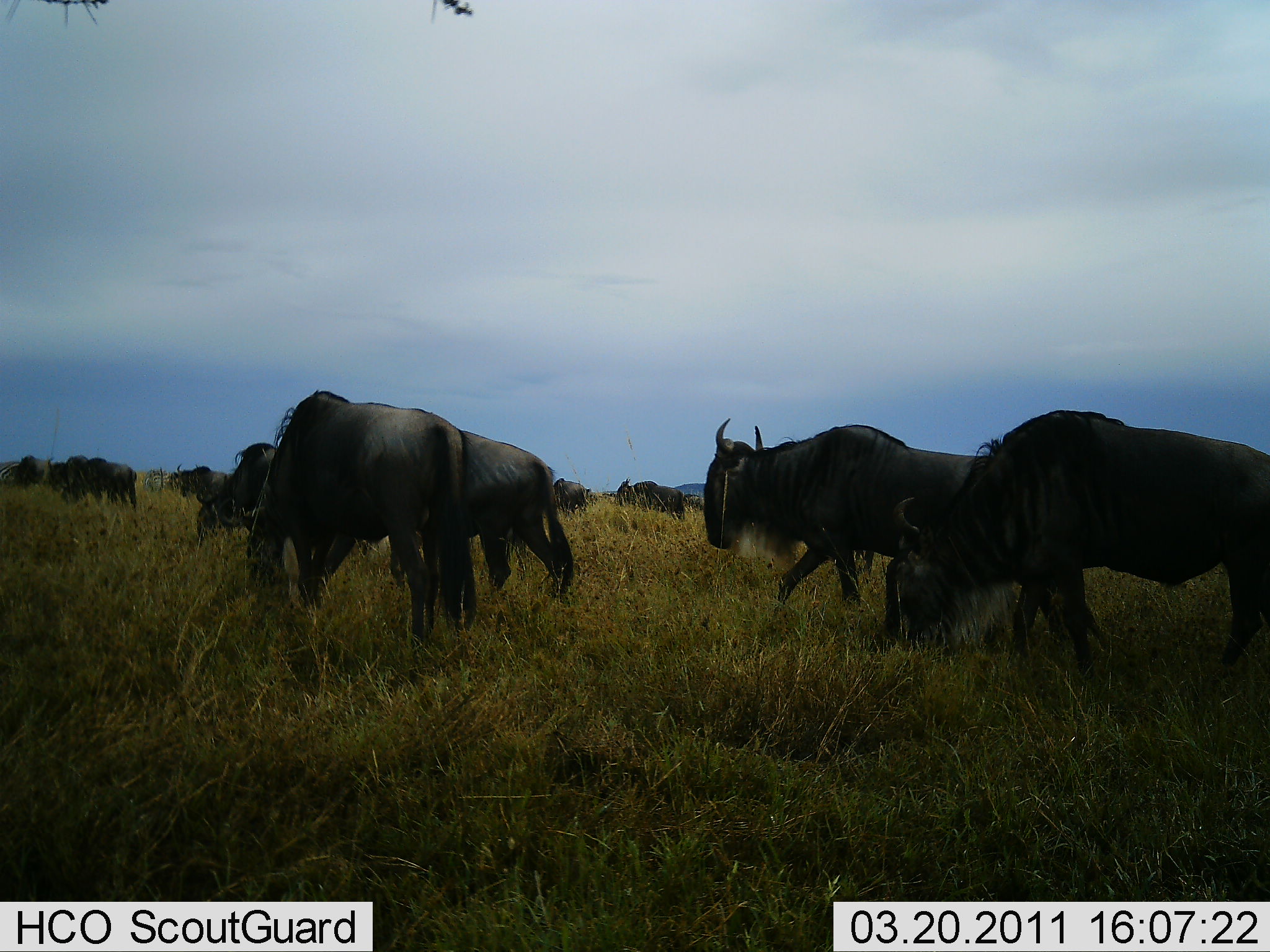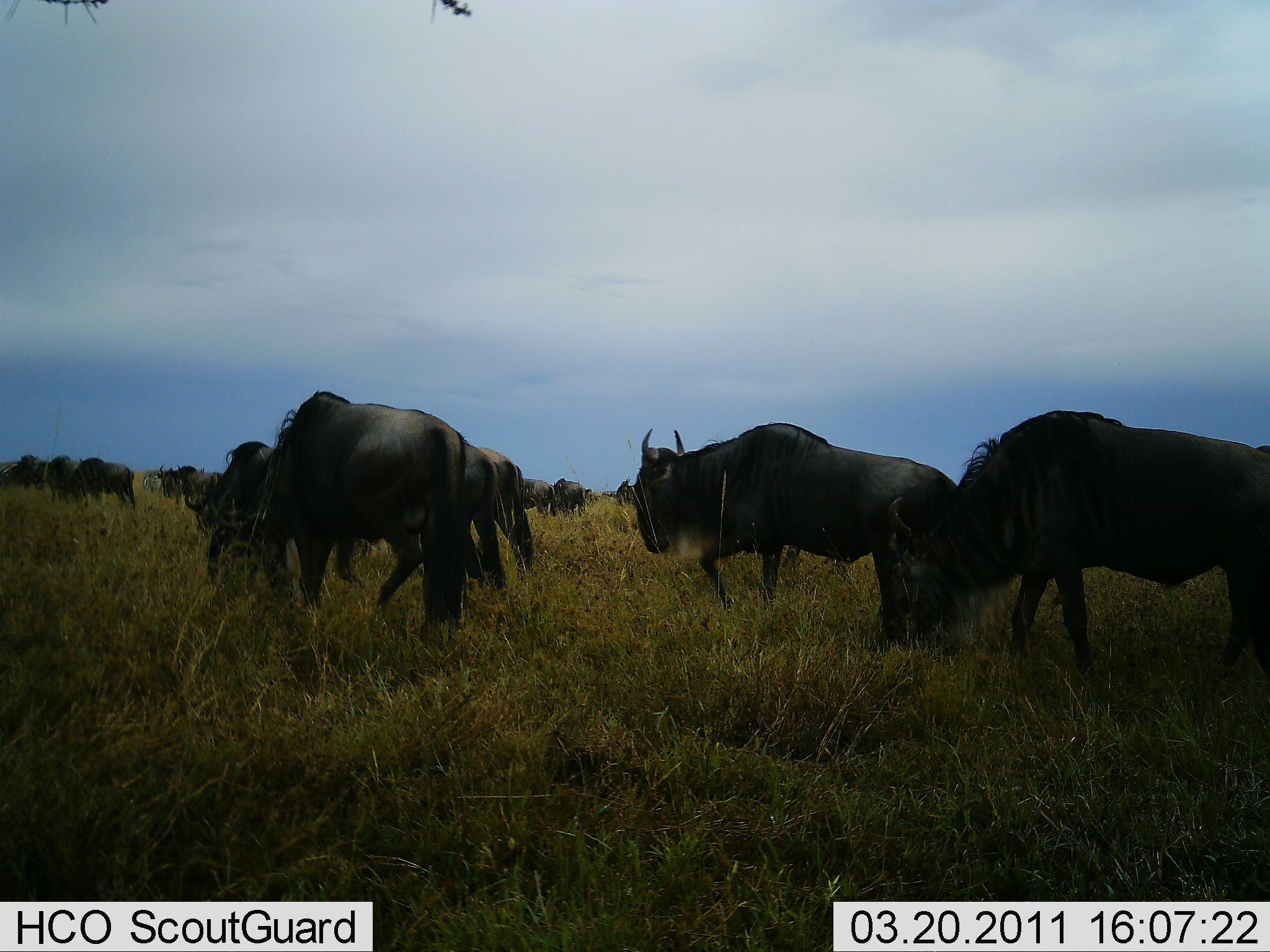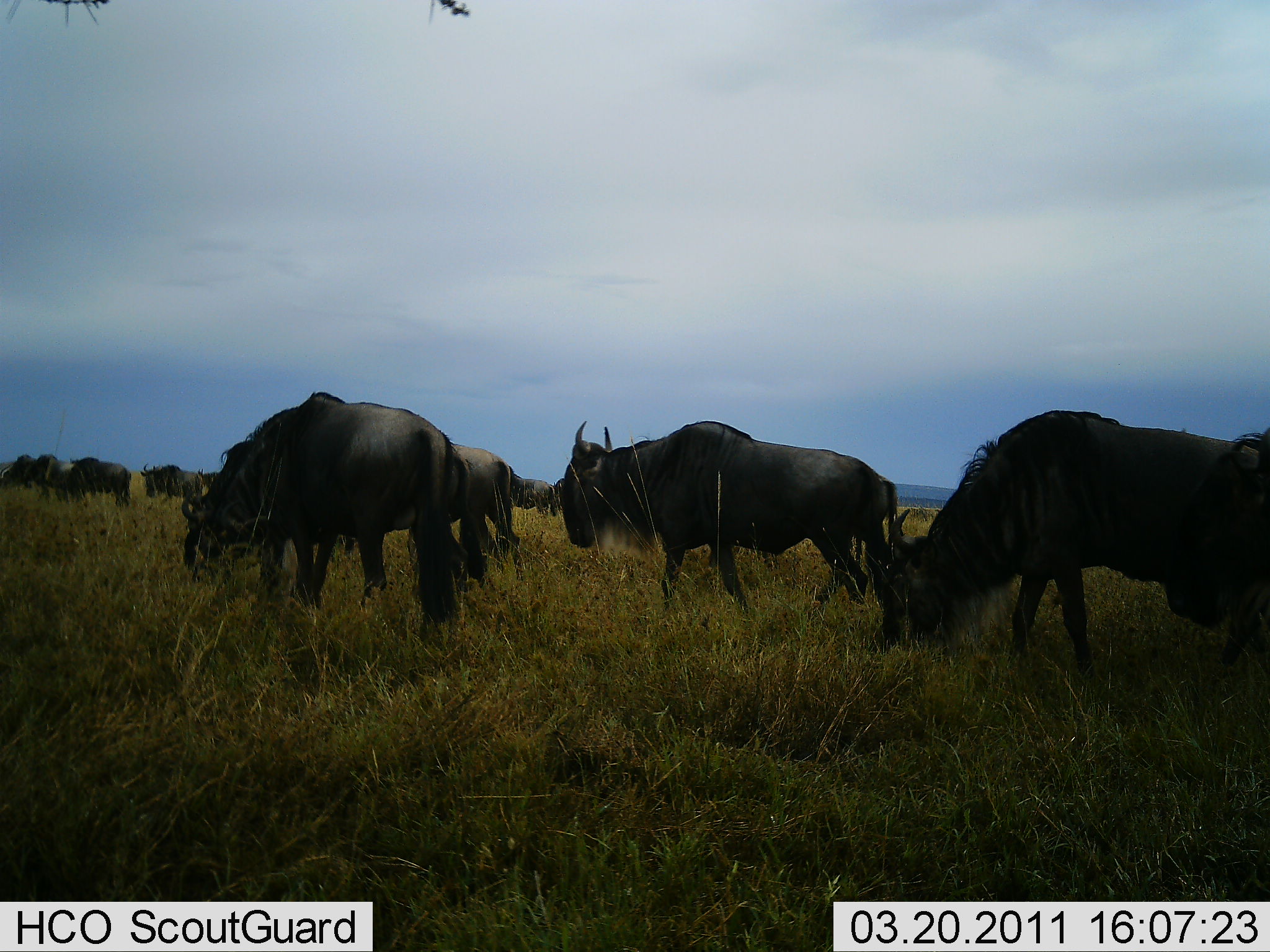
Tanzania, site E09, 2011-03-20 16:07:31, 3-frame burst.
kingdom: Animalia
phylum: Chordata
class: Mammalia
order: Artiodactyla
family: Bovidae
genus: Connochaetes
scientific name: Connochaetes taurinus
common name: blue wildebeest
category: wildebeest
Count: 11-50.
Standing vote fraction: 46%.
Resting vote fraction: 8%.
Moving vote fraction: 69%.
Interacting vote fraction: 0%.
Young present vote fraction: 0%.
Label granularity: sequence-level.